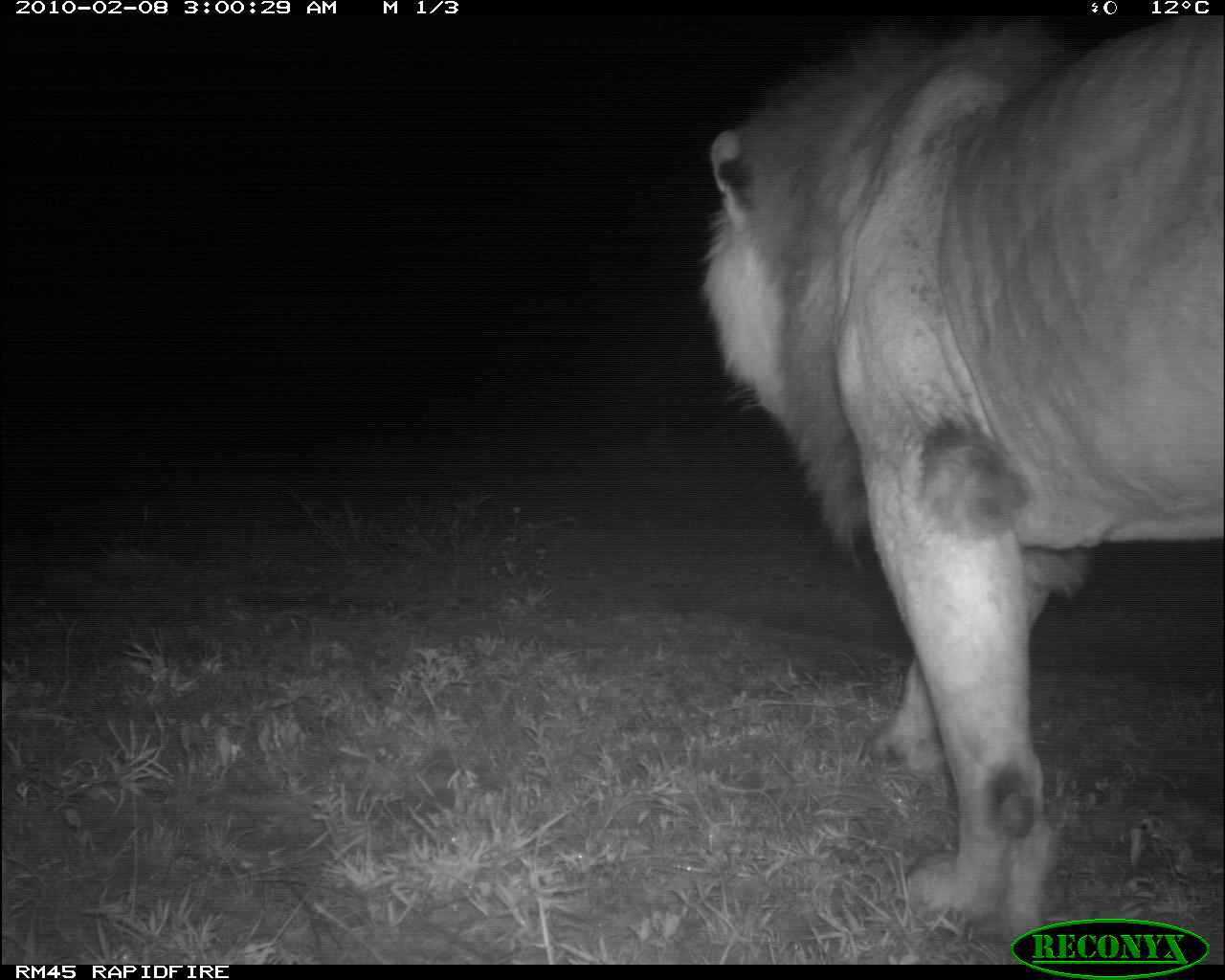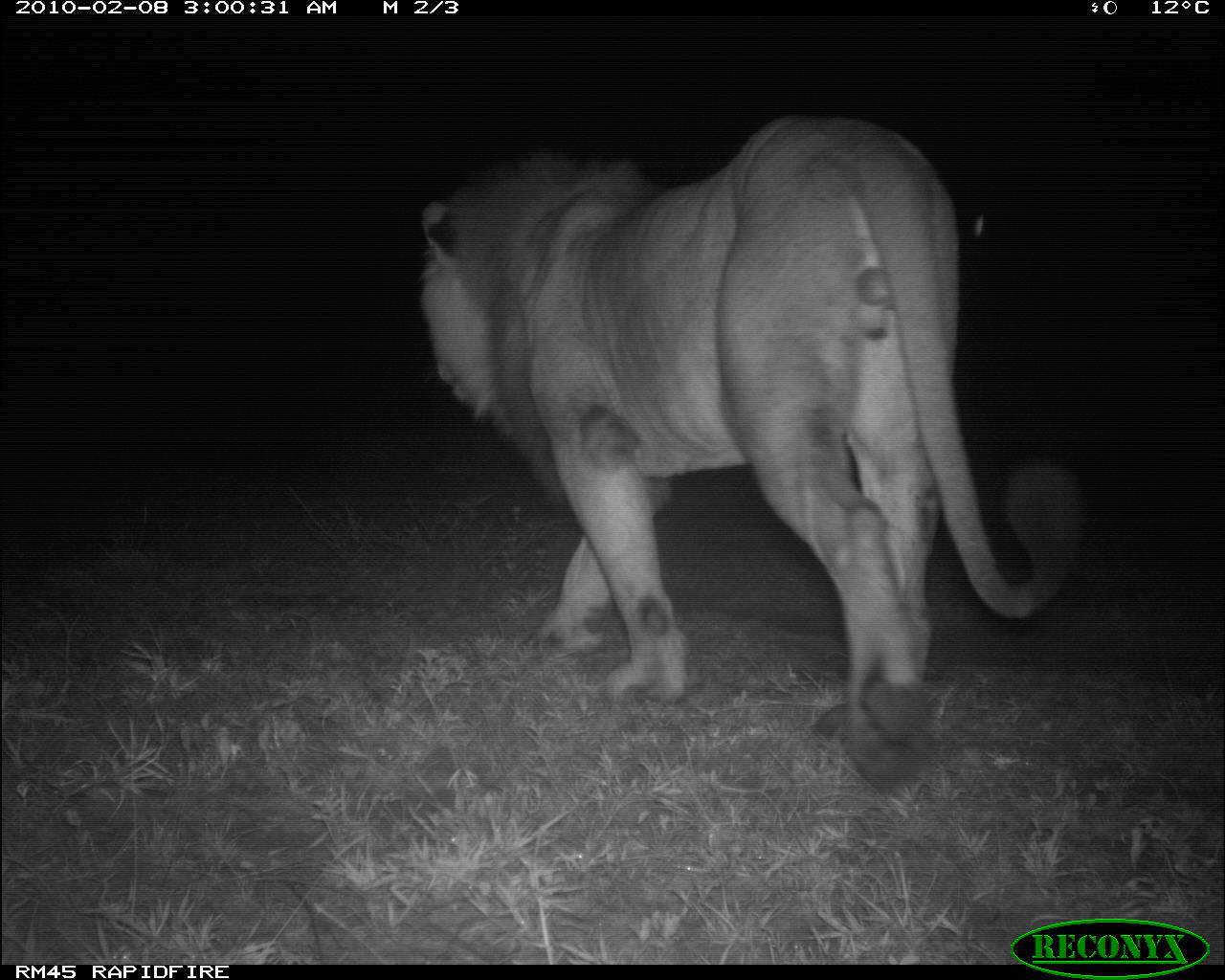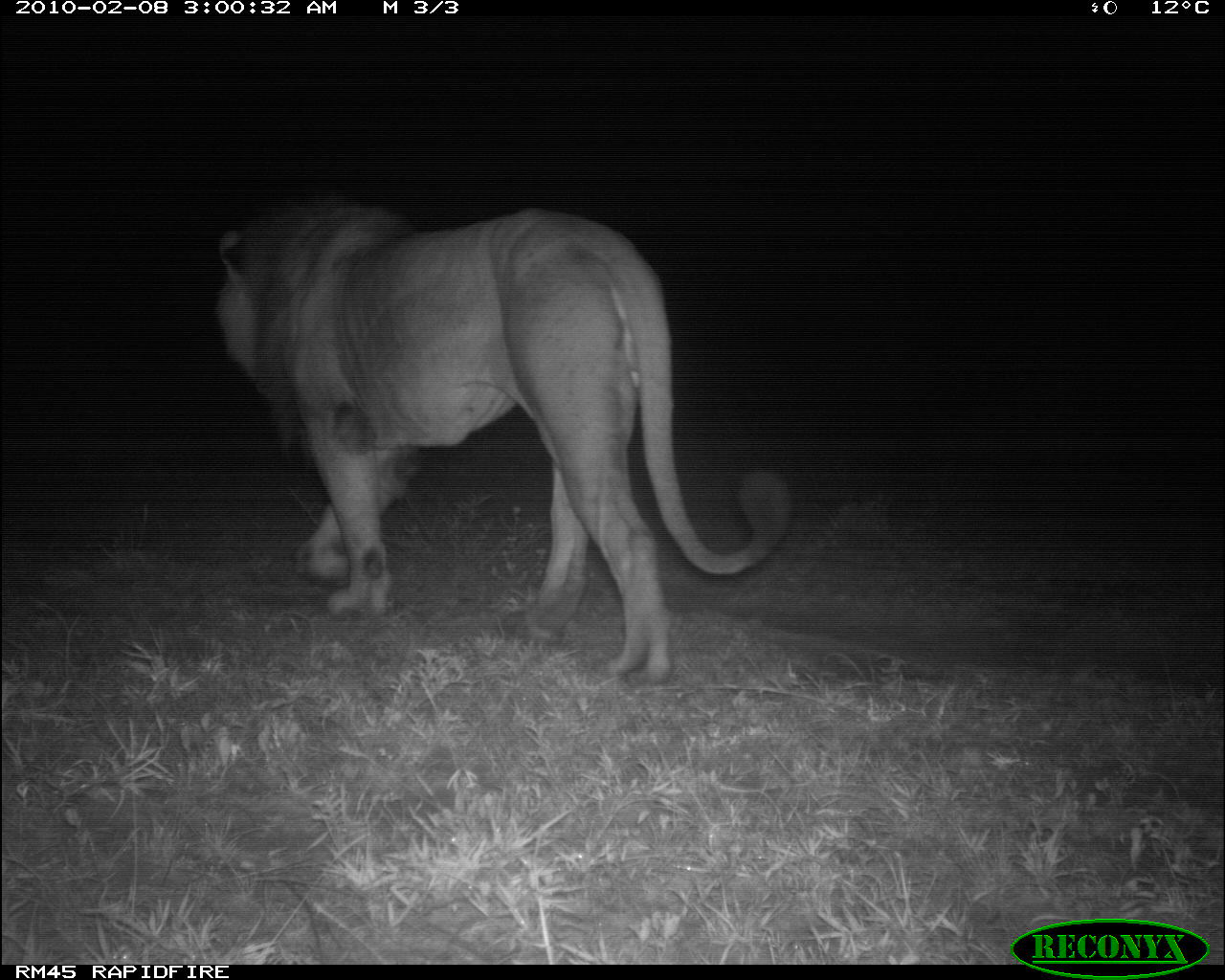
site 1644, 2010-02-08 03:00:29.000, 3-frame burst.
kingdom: Animalia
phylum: Chordata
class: Mammalia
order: Carnivora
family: Felidae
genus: Panthera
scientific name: Panthera leo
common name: lion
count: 1